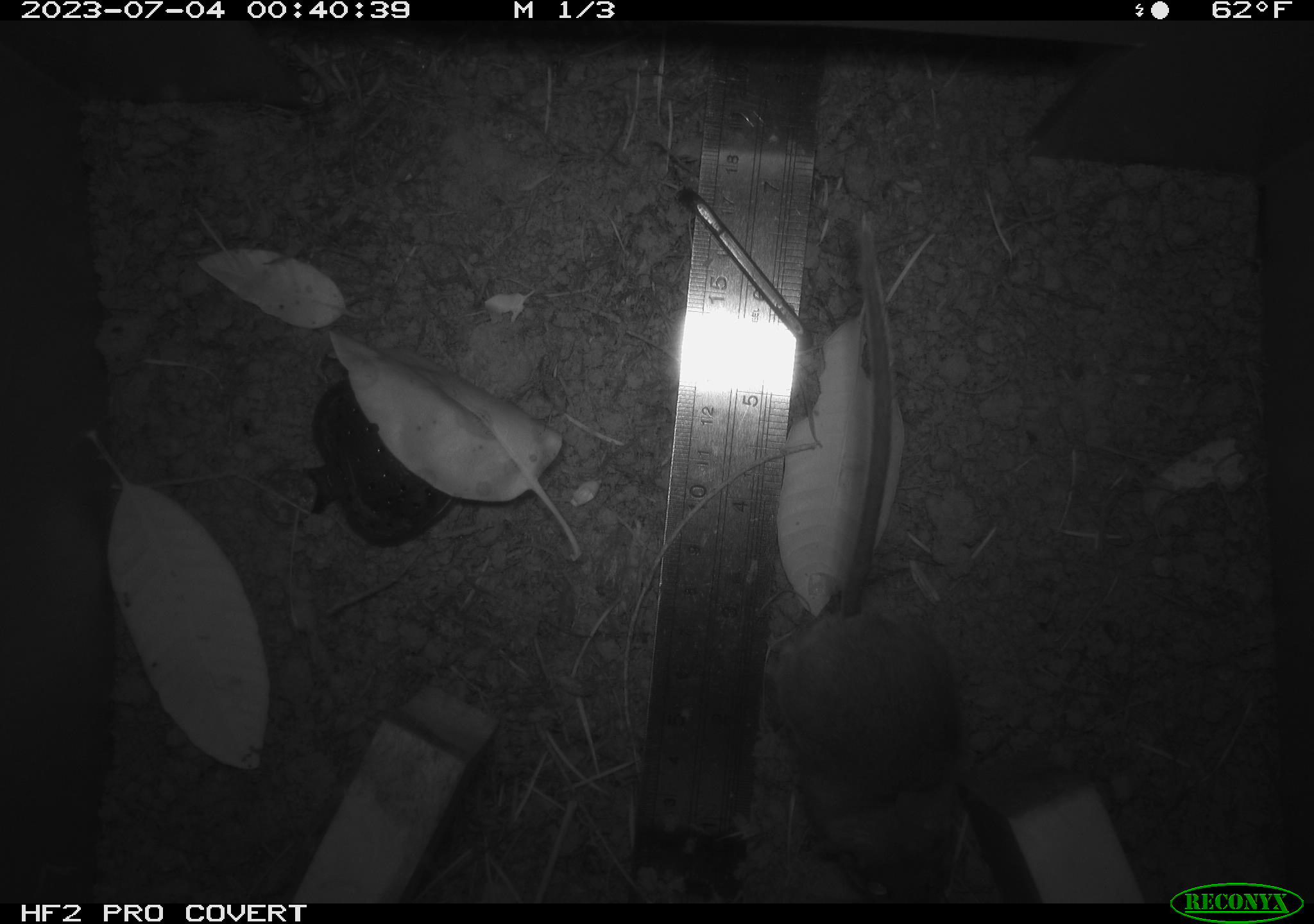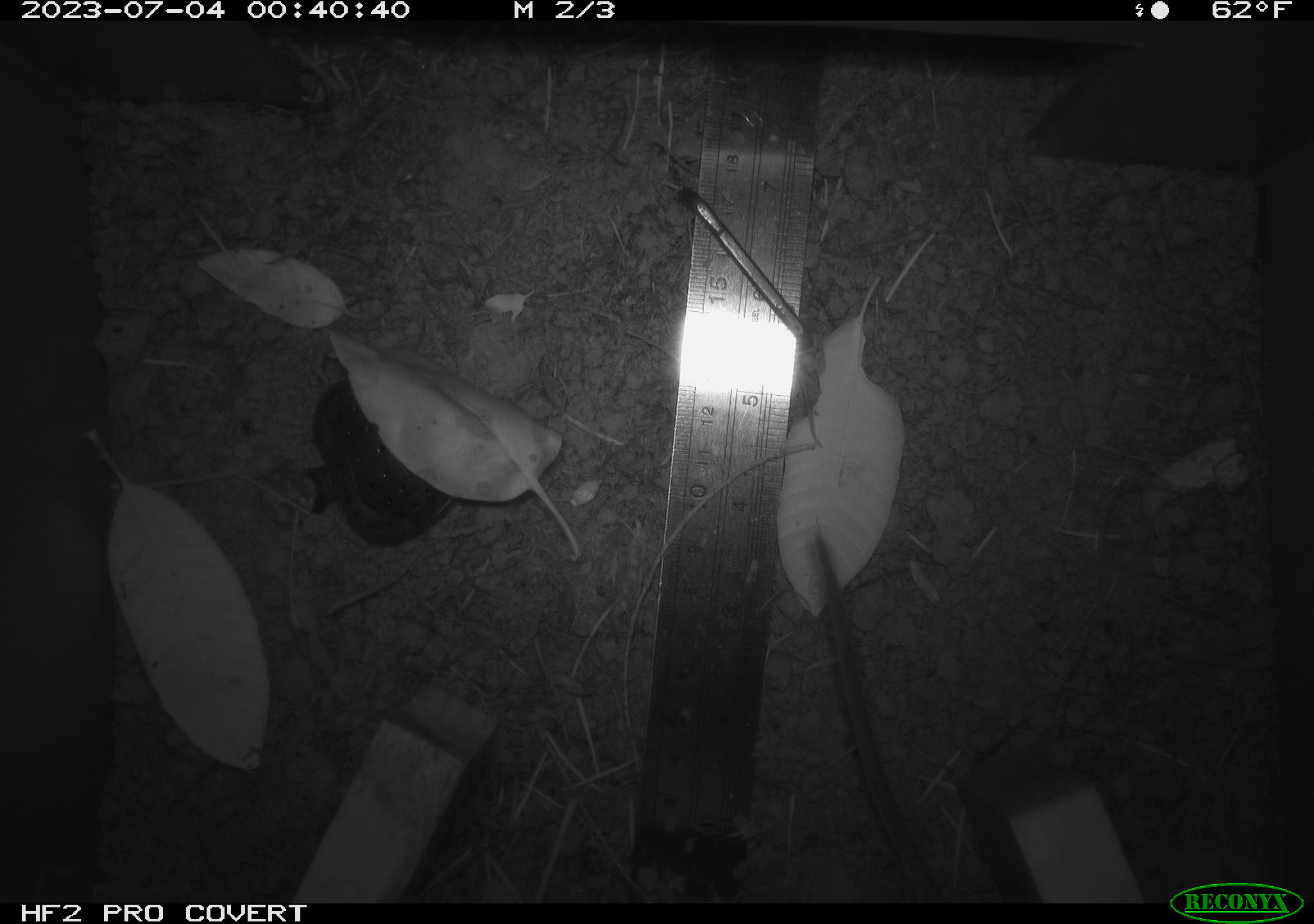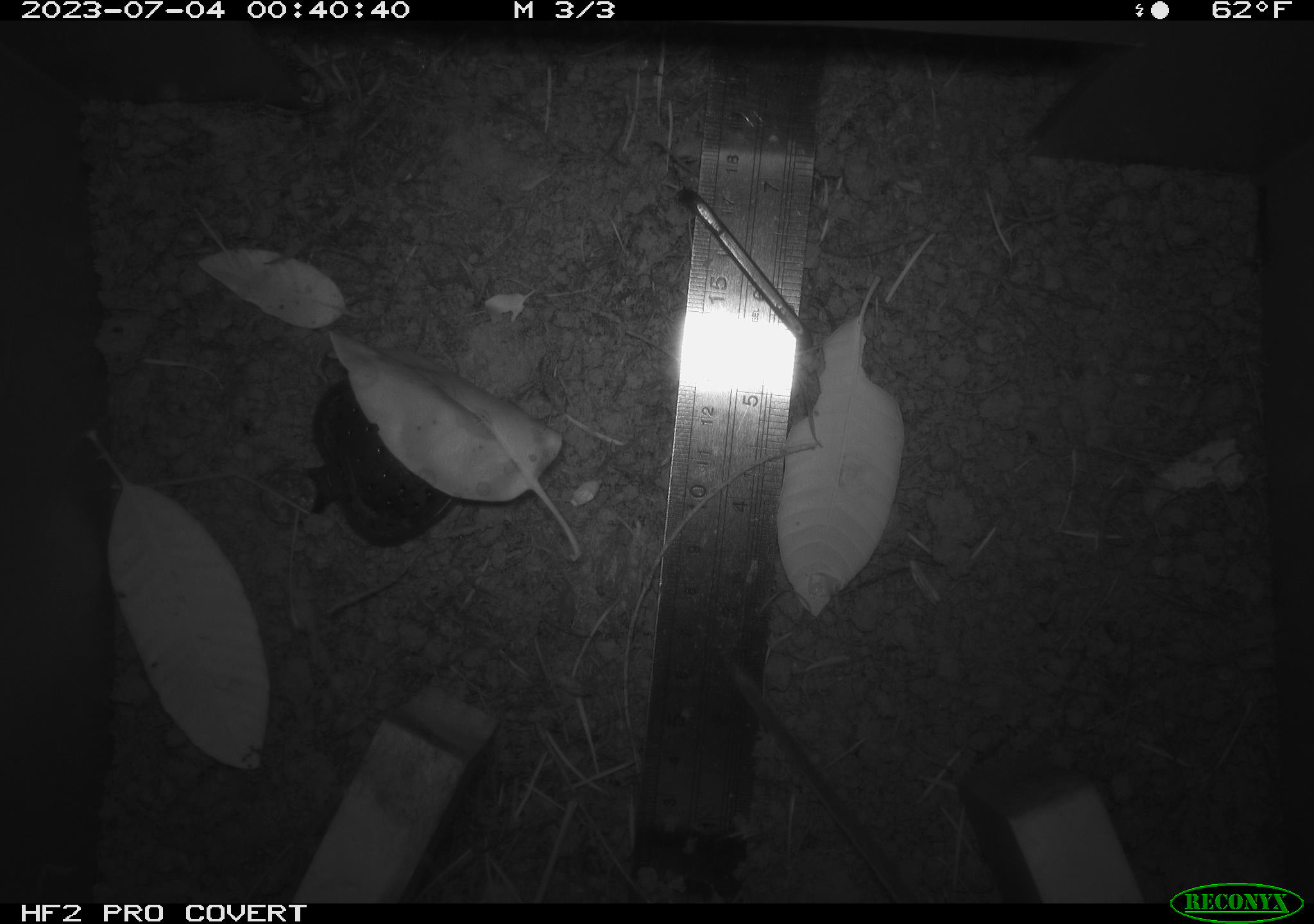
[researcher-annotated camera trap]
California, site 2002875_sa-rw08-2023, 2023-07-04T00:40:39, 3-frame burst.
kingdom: Animalia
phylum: Chordata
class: Mammalia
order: Rodentia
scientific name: Rodentia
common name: mouse species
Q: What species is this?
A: Mouse species (Rodentia).